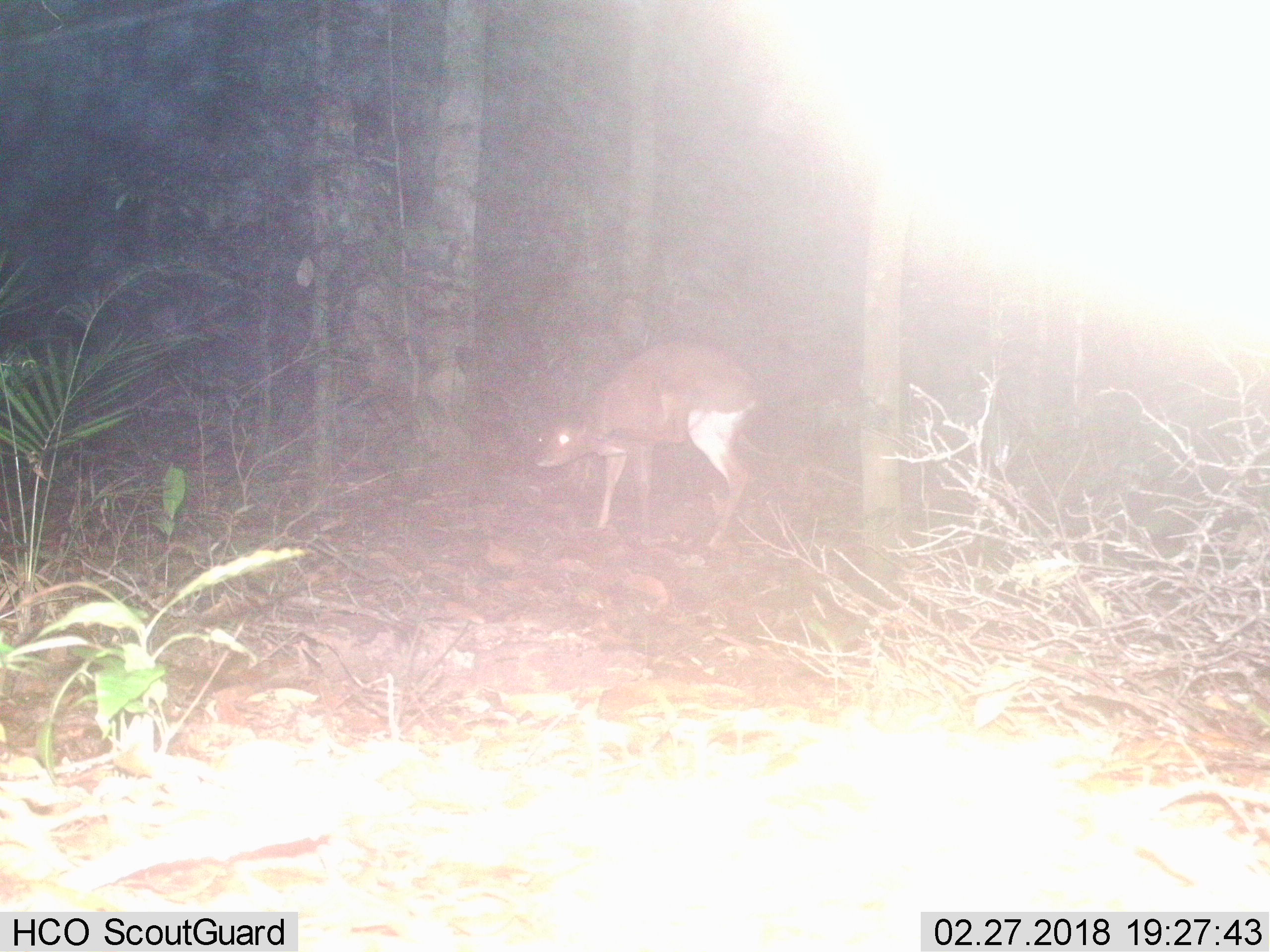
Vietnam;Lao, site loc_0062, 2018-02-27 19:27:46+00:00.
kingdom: Animalia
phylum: Chordata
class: Mammalia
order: Artiodactyla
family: Cervidae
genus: Muntiacus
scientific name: Muntiacus vuquangensis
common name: large-antlered muntjac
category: large antlered muntjac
Large antlered muntjac (large-antlered muntjac) (Muntiacus vuquangensis). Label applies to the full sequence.